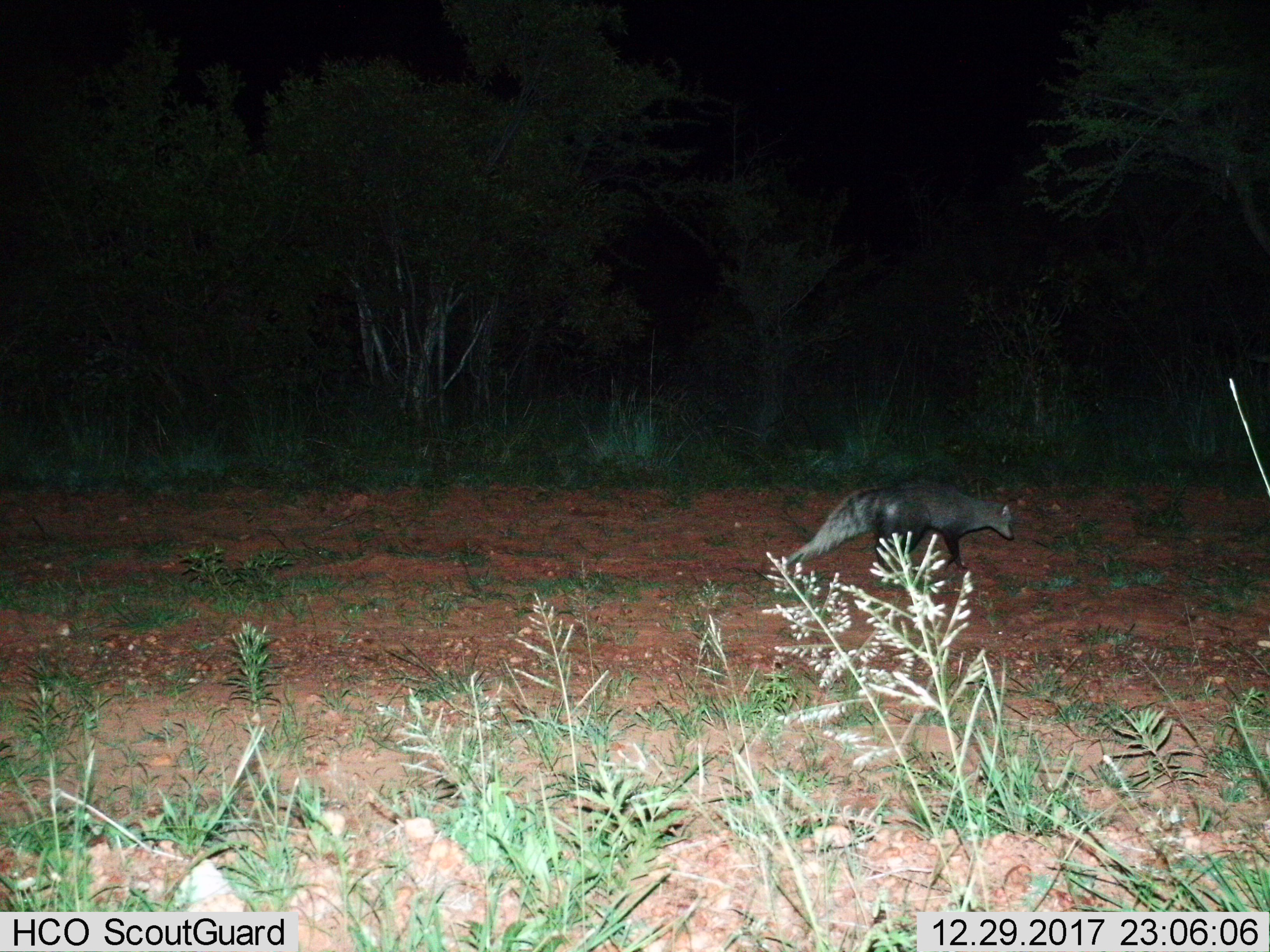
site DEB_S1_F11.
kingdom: Animalia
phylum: Chordata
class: Mammalia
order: Carnivora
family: Herpestidae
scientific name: Herpestidae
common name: mongoose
Mongoose (Herpestidae), count 1. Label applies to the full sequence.